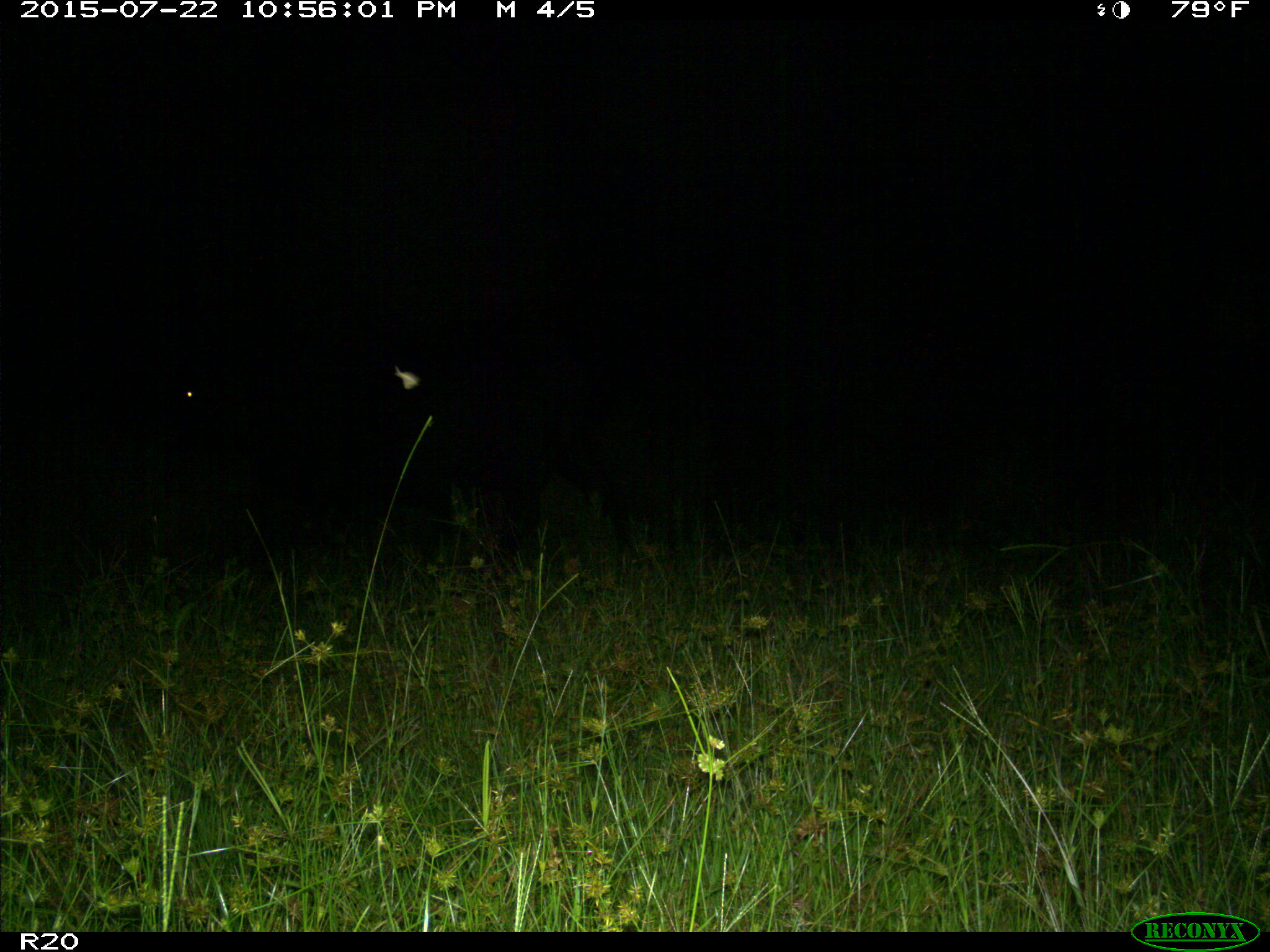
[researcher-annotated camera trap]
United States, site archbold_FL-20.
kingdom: Animalia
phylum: Chordata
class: Mammalia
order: Artiodactyla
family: Bovidae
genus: Bos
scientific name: Bos taurus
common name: domestic cow